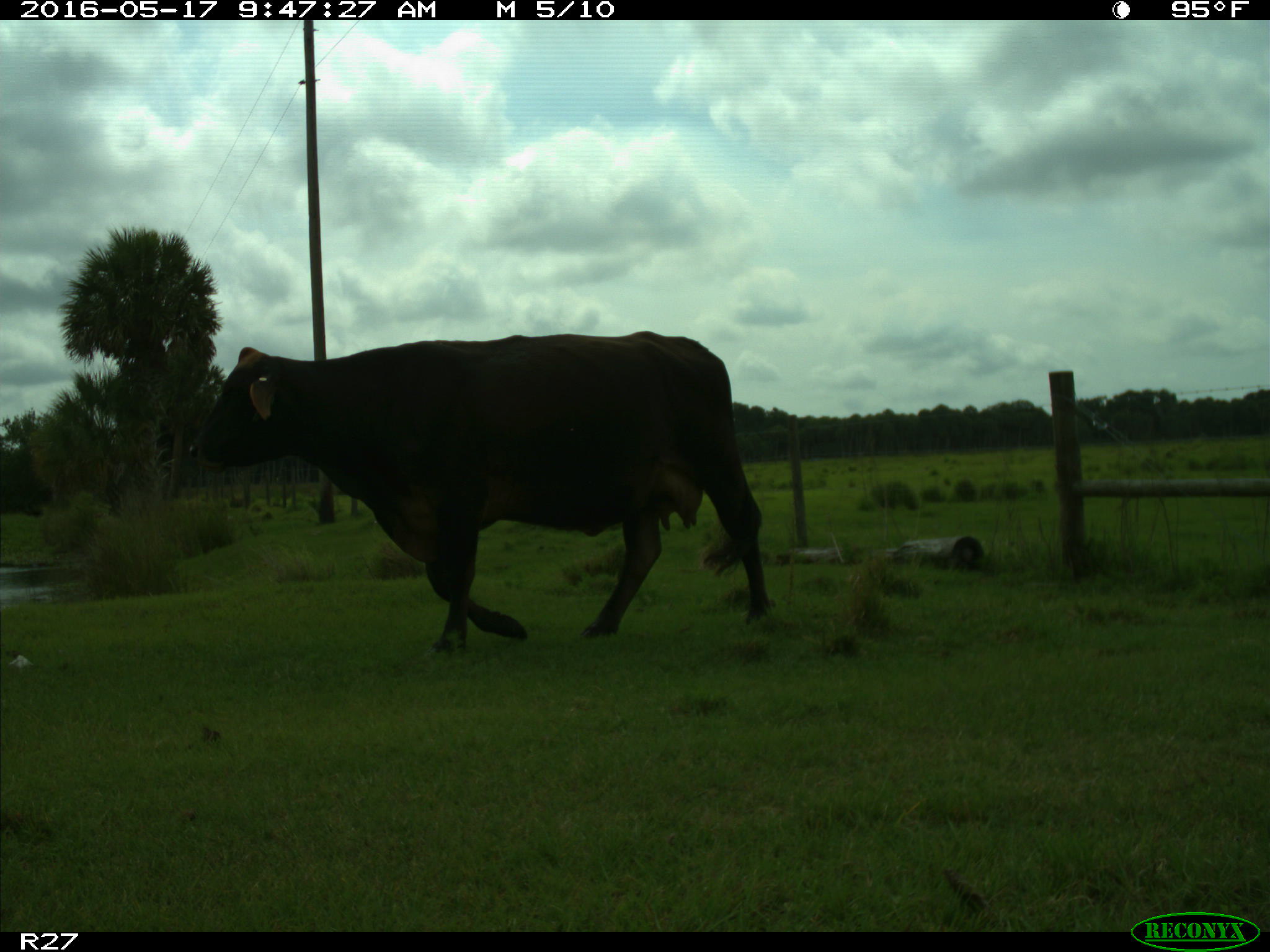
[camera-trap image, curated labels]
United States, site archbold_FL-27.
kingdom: Animalia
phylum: Chordata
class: Mammalia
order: Artiodactyla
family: Bovidae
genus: Bos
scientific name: Bos taurus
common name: domestic cow